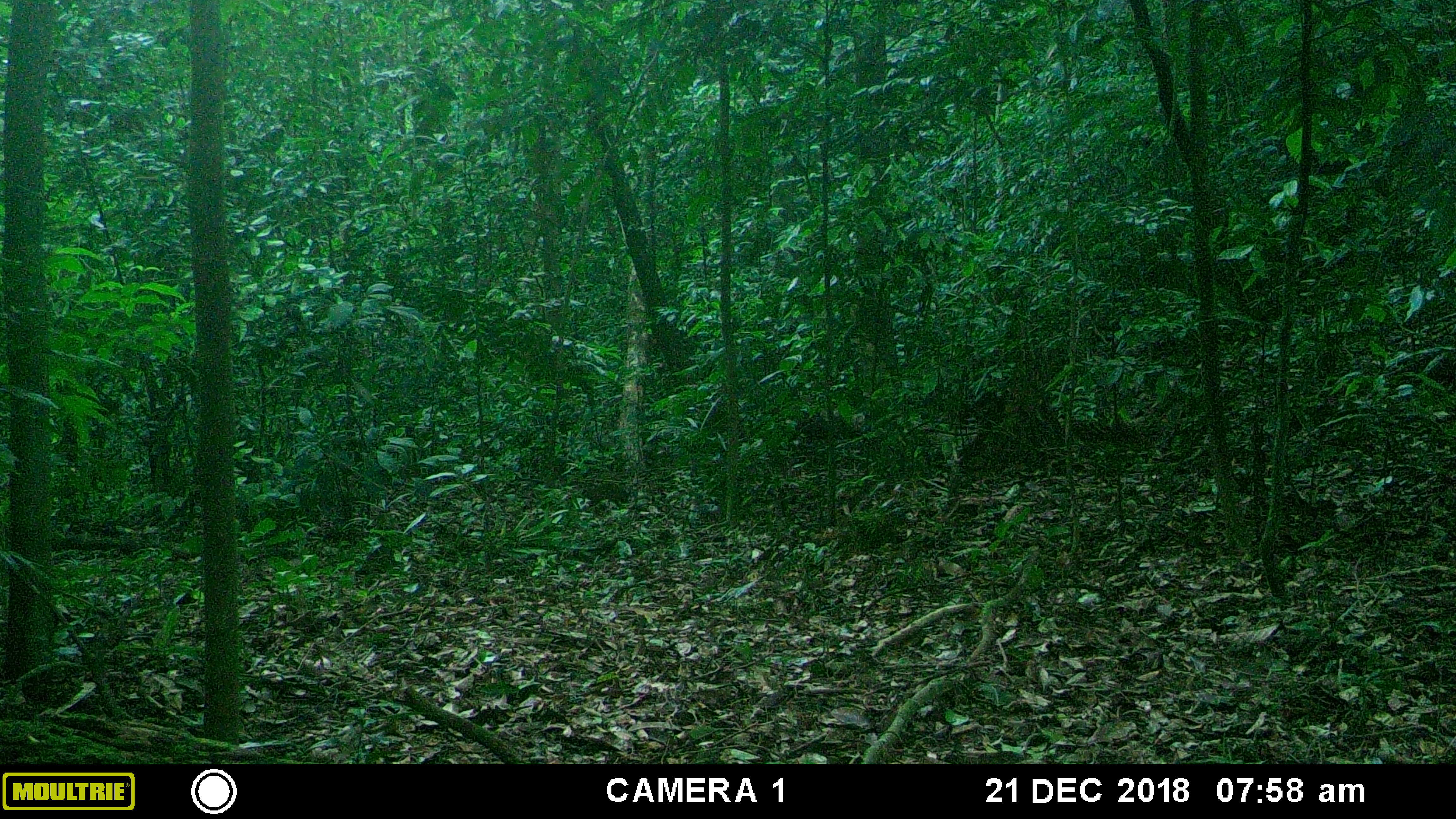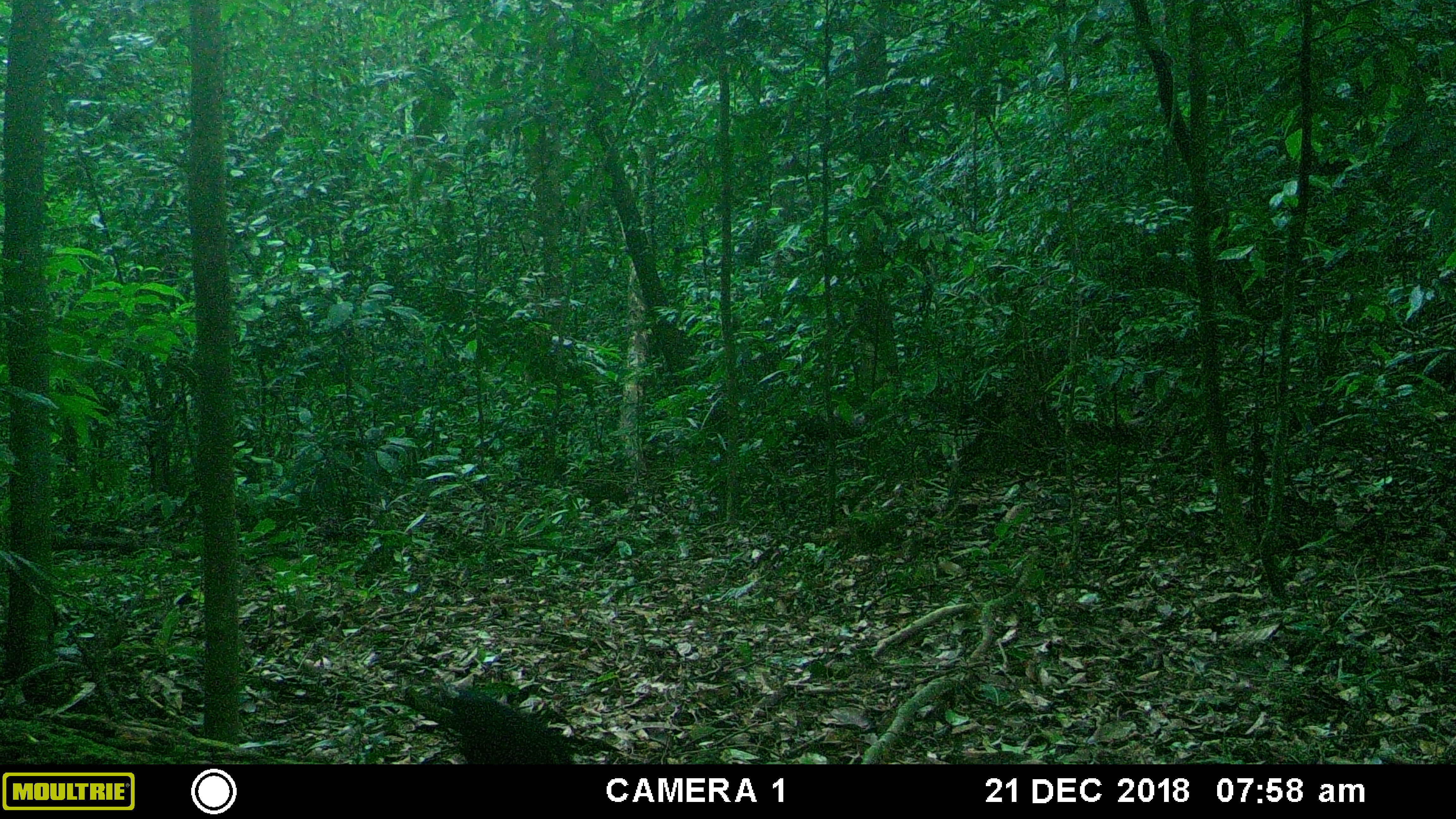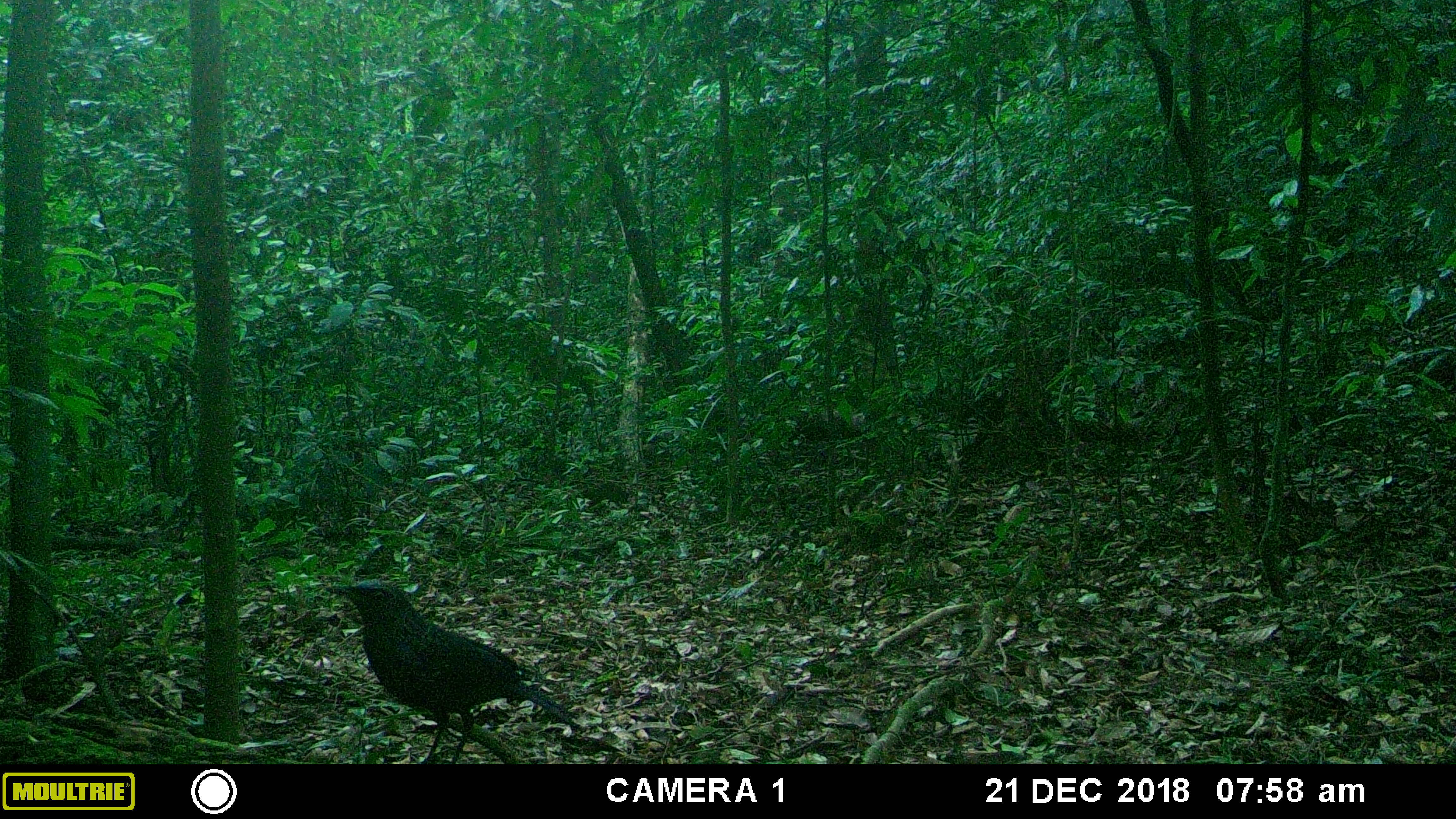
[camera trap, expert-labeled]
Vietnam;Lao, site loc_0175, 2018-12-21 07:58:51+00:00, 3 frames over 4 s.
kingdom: Animalia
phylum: Chordata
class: Aves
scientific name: Aves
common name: bird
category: unidentified bird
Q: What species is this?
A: Unidentified bird (bird) (Aves).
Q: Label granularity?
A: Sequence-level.